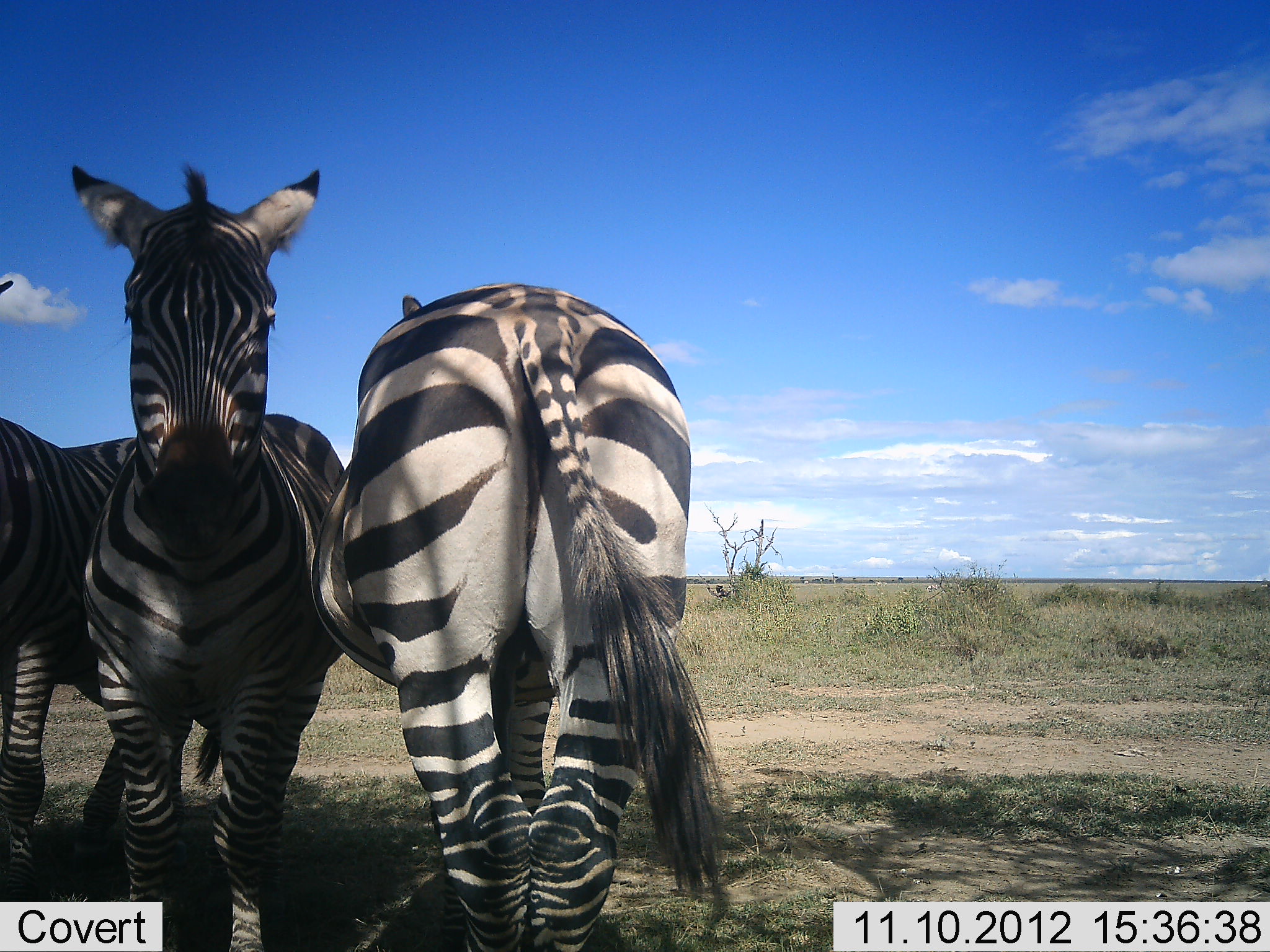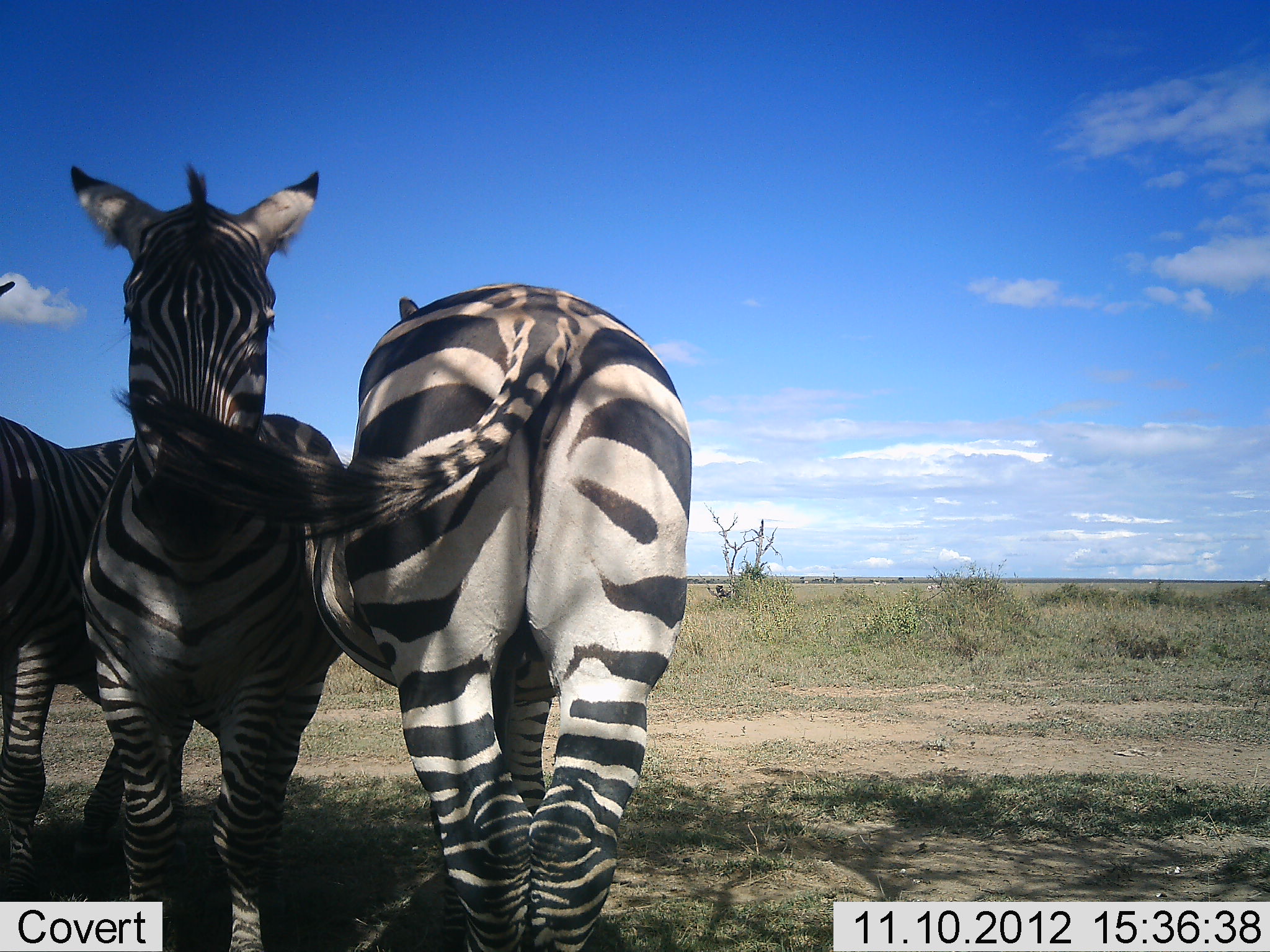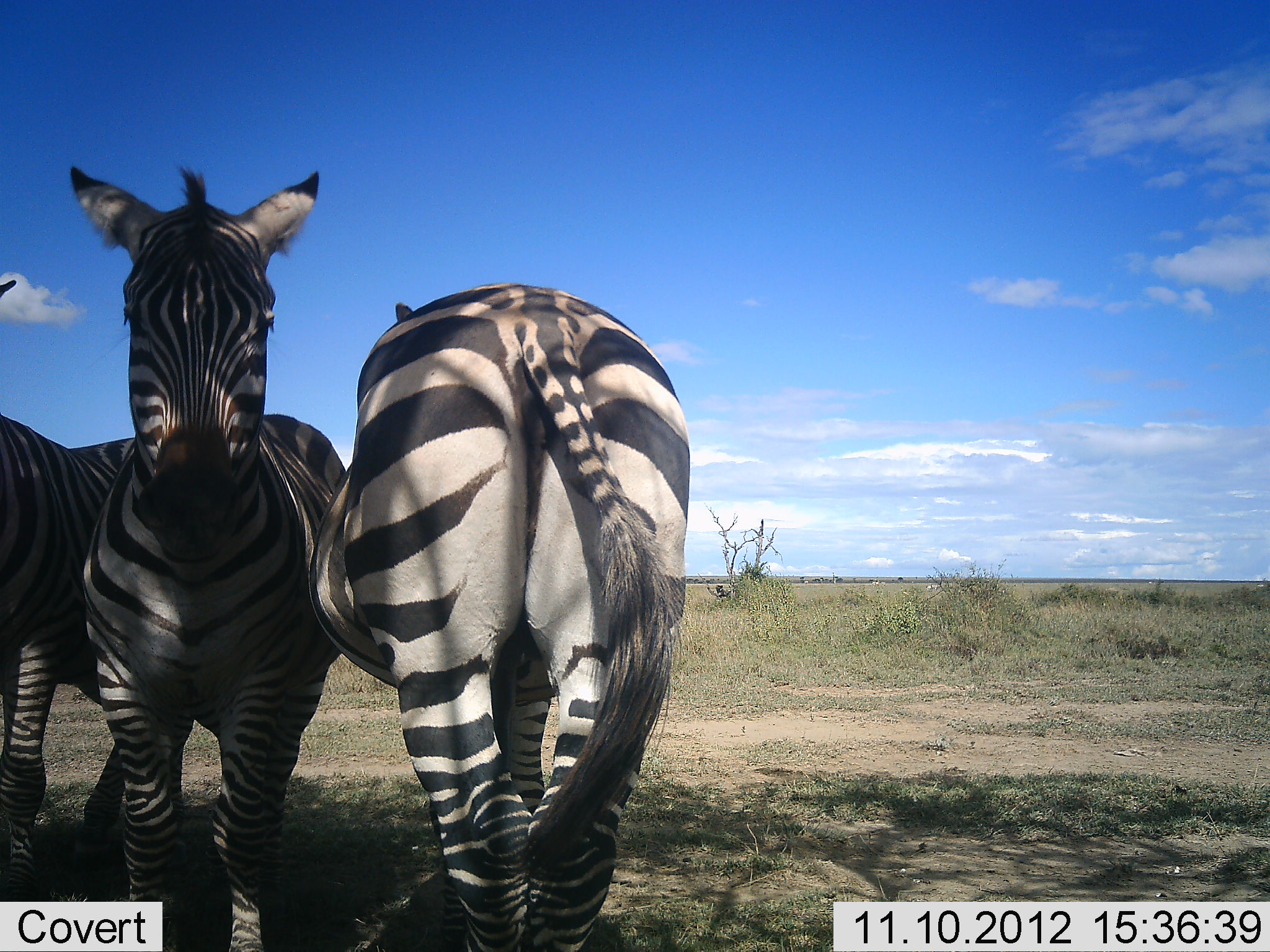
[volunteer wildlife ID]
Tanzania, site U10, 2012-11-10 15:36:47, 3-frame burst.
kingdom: Animalia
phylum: Chordata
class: Mammalia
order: Perissodactyla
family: Equidae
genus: Equus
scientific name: Equus quagga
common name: plains zebra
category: zebra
Zebra (plains zebra) (Equus quagga), count 3. Behavior (volunteer vote fractions): standing 100%, resting 10%, moving 0%, interacting 20%. Young present (vote fraction): 0%. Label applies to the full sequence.